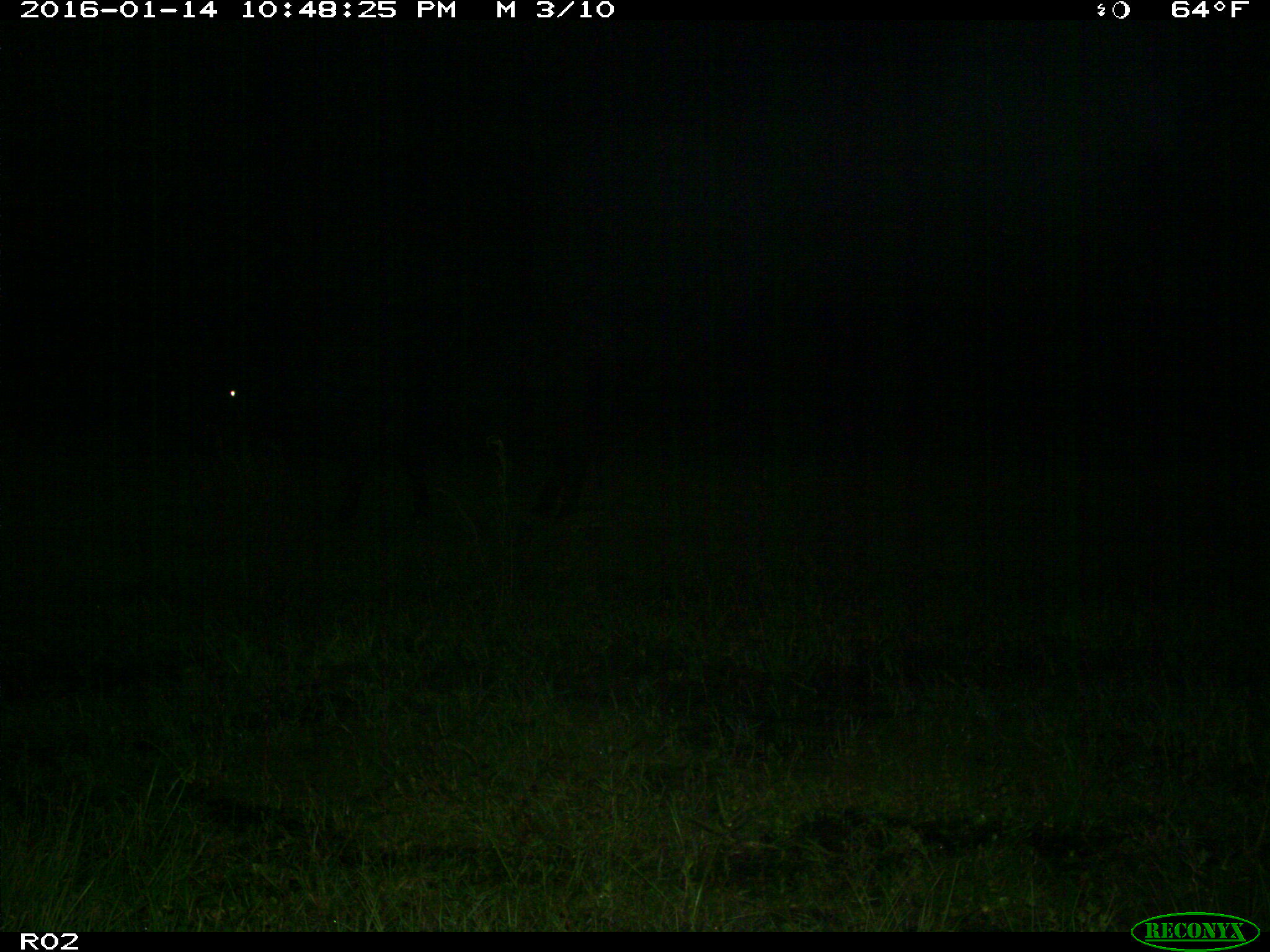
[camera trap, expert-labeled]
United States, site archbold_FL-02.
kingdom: Animalia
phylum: Chordata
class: Mammalia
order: Artiodactyla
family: Bovidae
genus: Bos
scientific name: Bos taurus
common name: domestic cow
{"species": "Bos taurus (domestic cow)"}